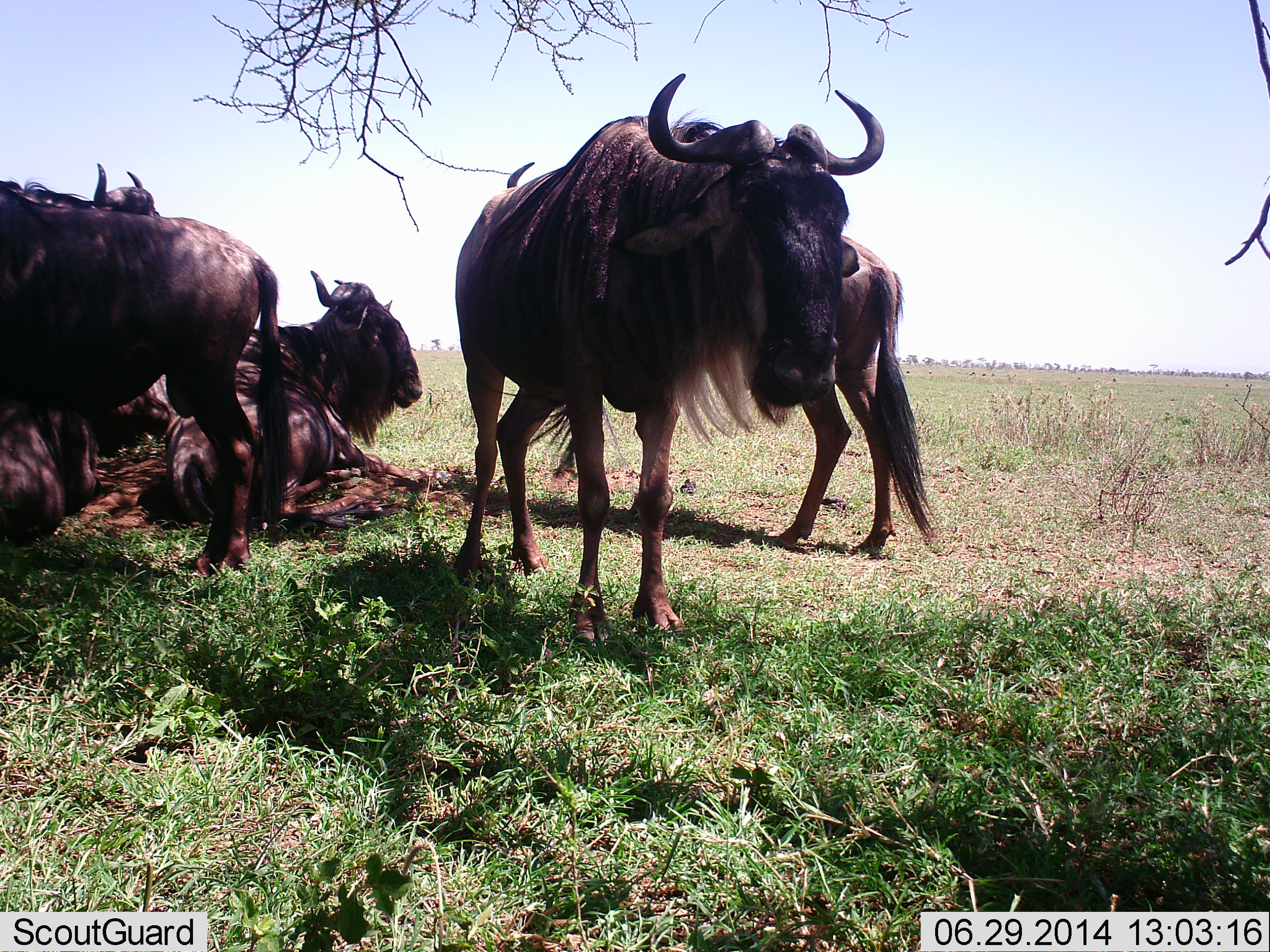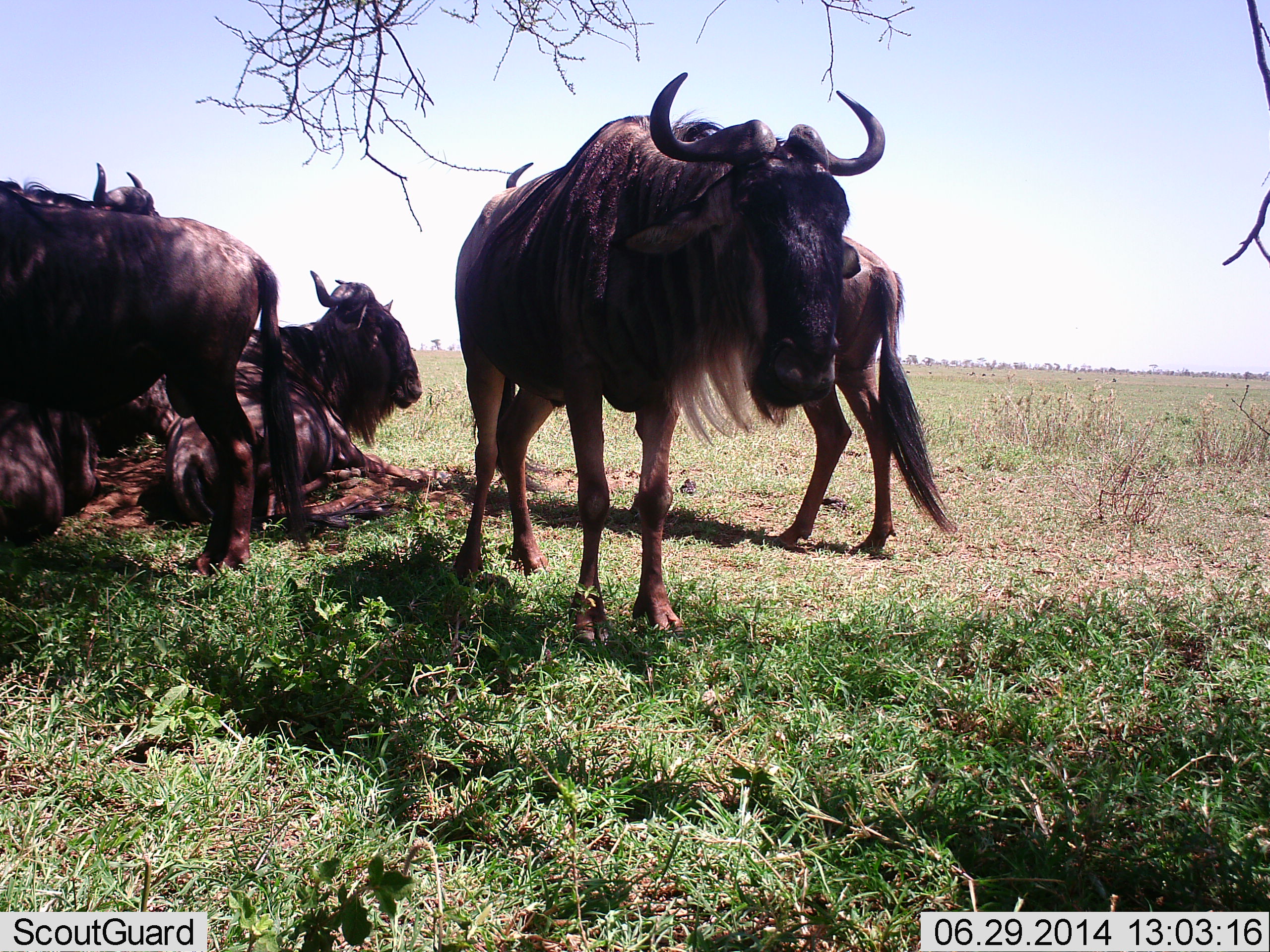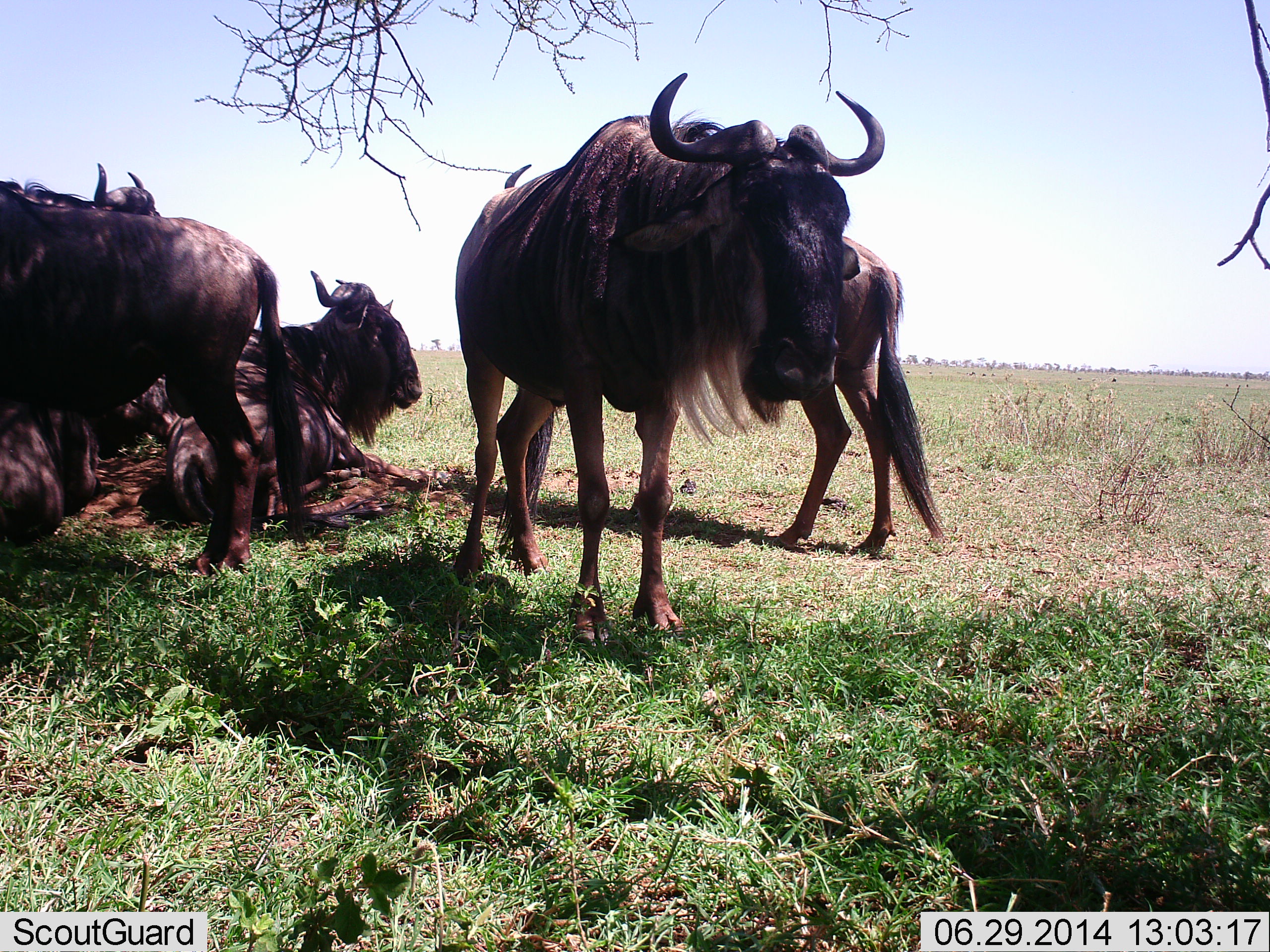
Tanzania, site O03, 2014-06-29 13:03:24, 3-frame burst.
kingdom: Animalia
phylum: Chordata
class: Mammalia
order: Artiodactyla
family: Bovidae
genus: Connochaetes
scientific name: Connochaetes taurinus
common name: blue wildebeest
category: wildebeest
Wildebeest (blue wildebeest) (Connochaetes taurinus), count 6. Behavior (volunteer vote fractions): standing 90%, resting 100%, moving 0%, interacting 0%. Young present (vote fraction): 0%. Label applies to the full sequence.